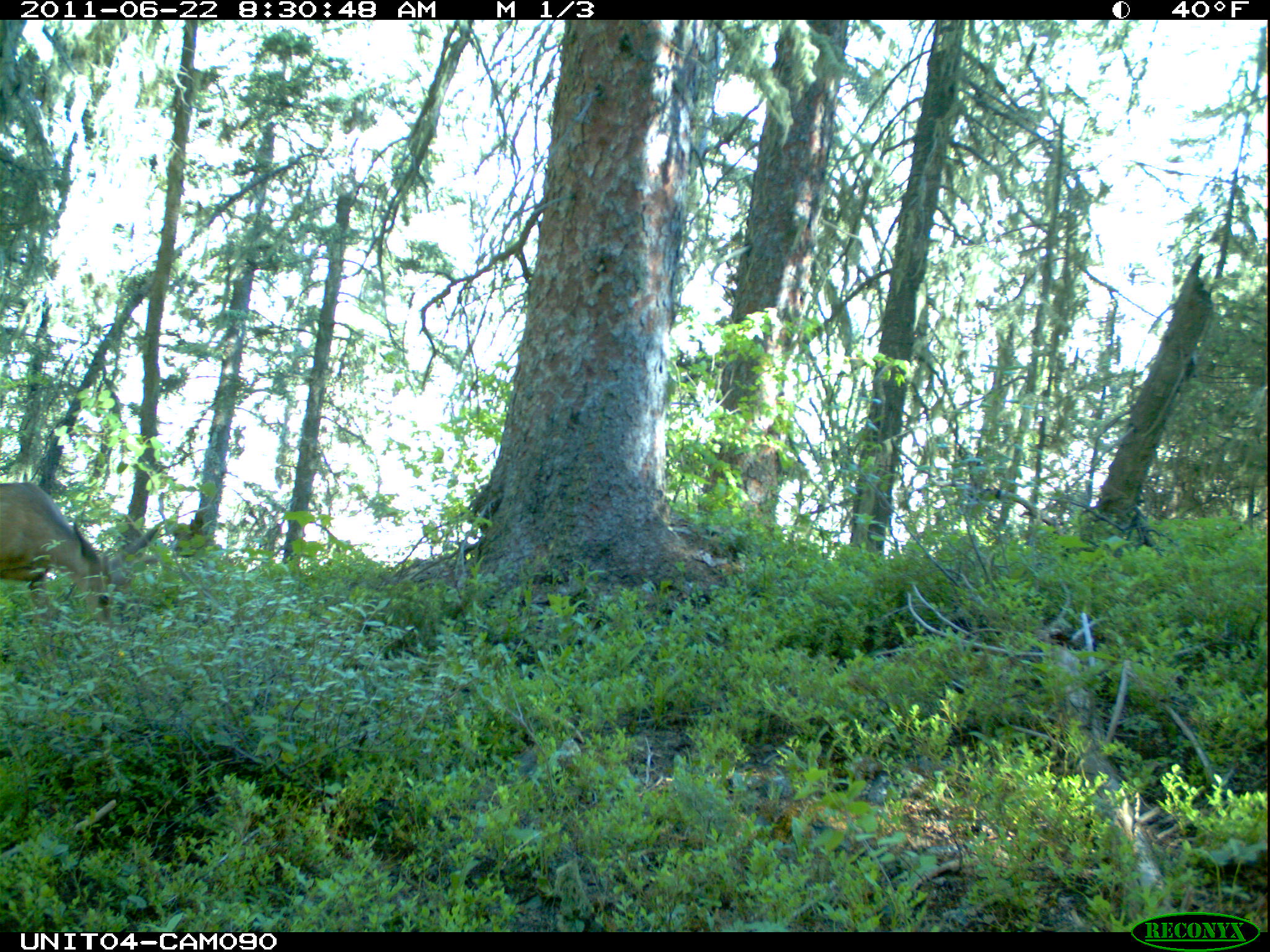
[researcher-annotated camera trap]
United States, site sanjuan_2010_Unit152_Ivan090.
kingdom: Animalia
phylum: Chordata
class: Mammalia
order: Artiodactyla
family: Cervidae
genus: Odocoileus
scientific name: Odocoileus hemionus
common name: mule deer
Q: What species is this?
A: Odocoileus hemionus (mule deer).